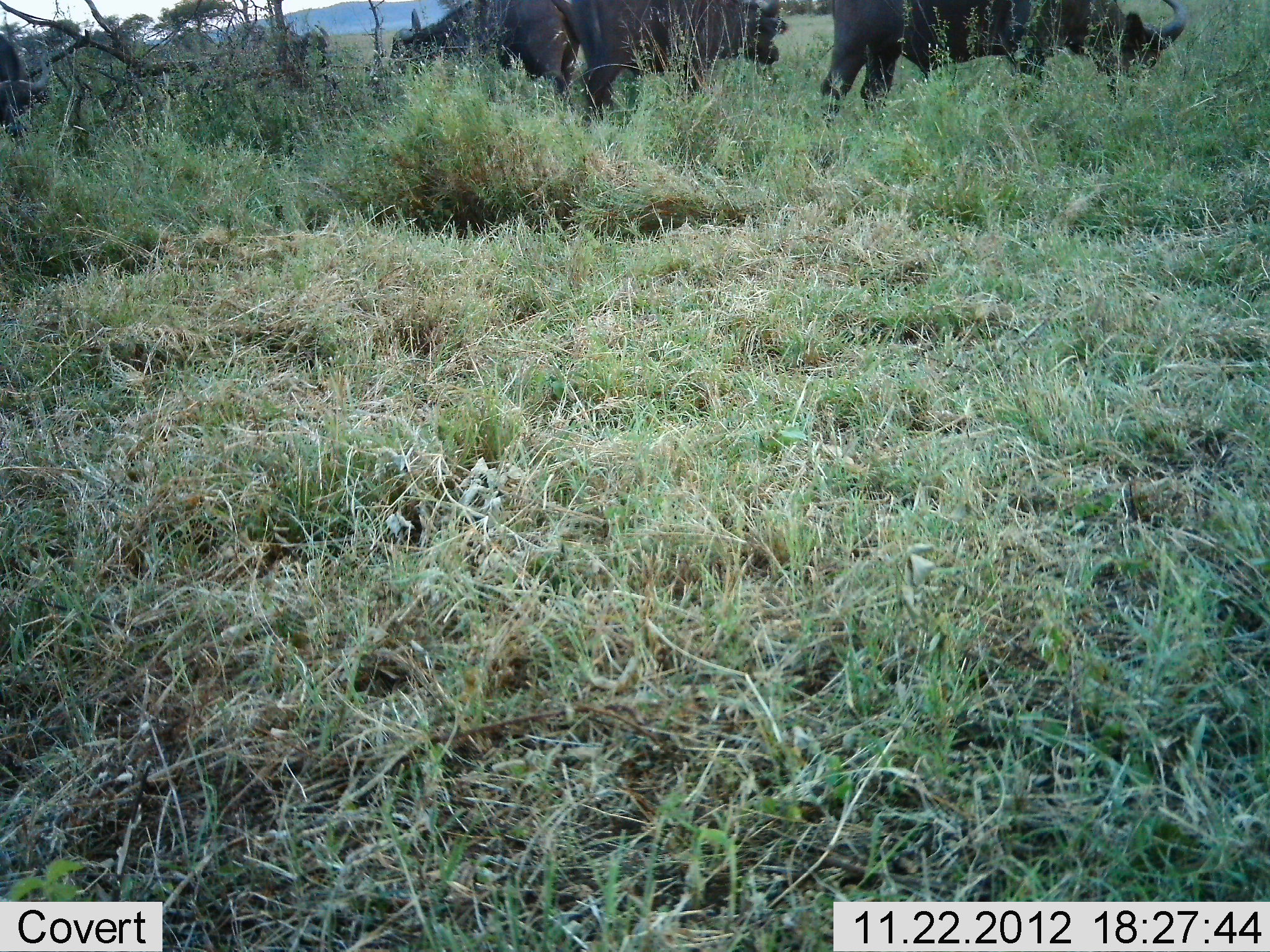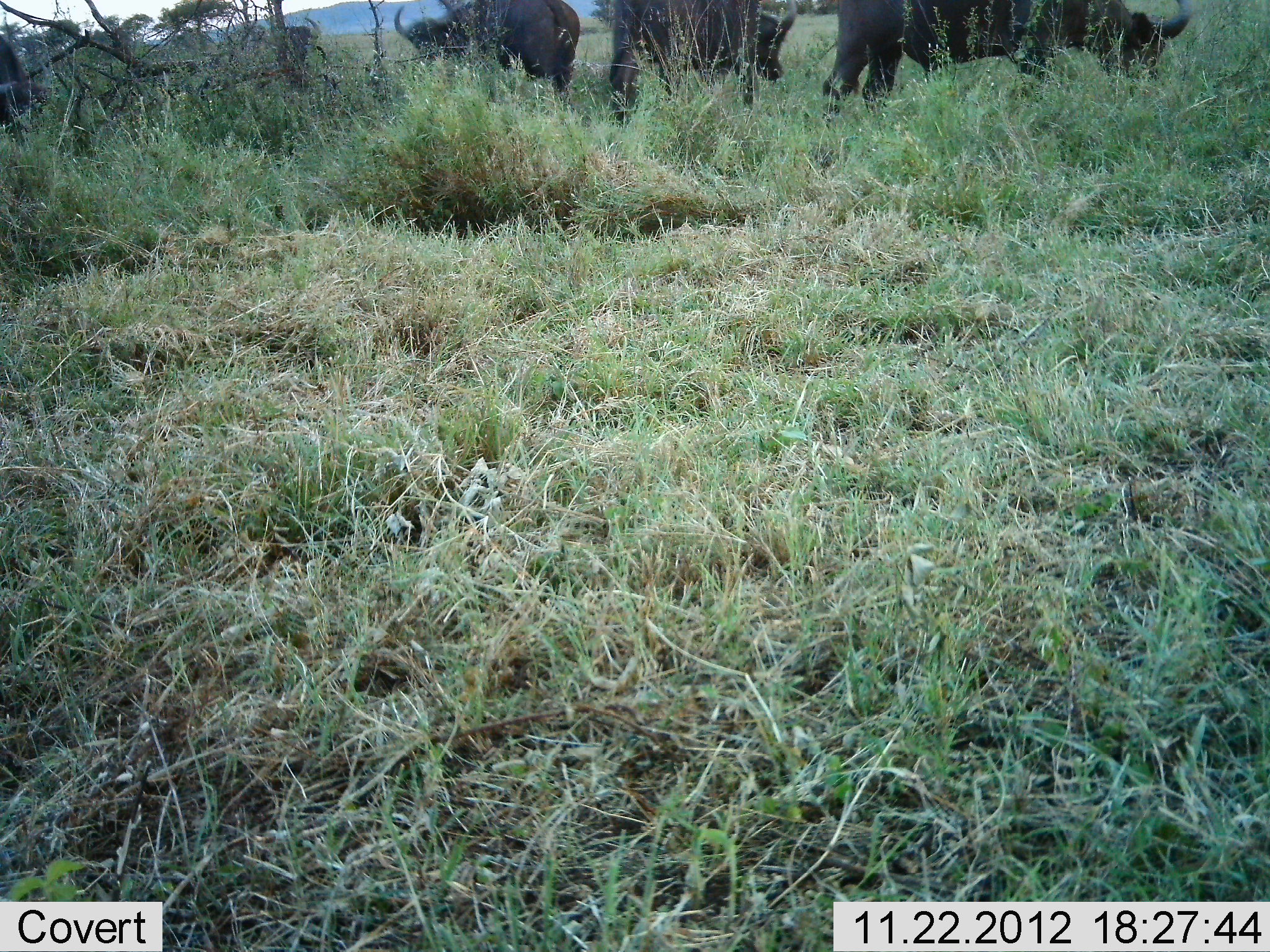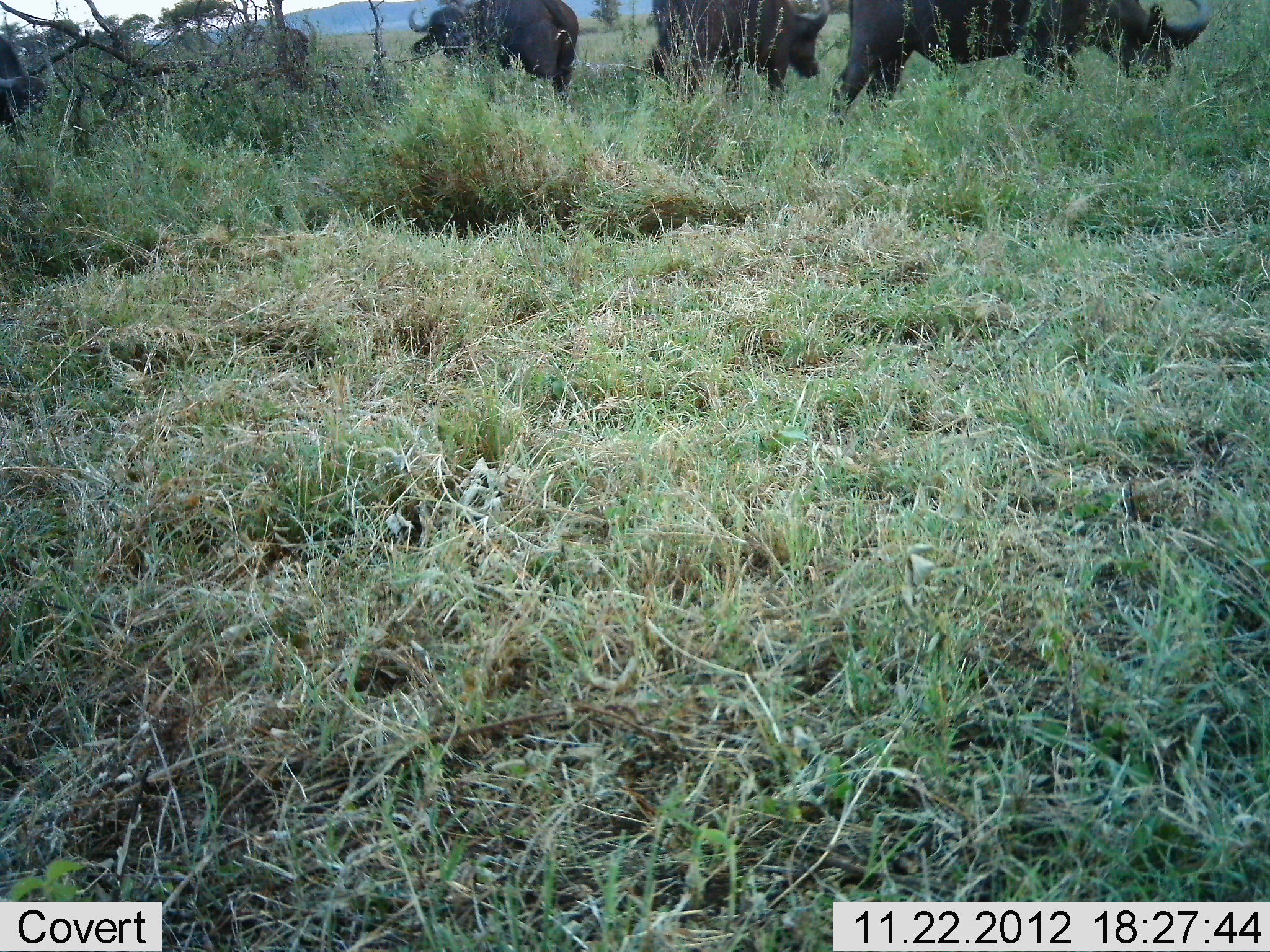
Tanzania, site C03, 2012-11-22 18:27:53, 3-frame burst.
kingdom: Animalia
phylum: Chordata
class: Mammalia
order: Artiodactyla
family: Bovidae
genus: Syncerus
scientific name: Syncerus caffer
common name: cape buffalo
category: buffalo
Buffalo (cape buffalo) (Syncerus caffer), count 5. Behavior (volunteer vote fractions): standing 32%, resting 0%, moving 36%, interacting 0%. Young present (vote fraction): 0%. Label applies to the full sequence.